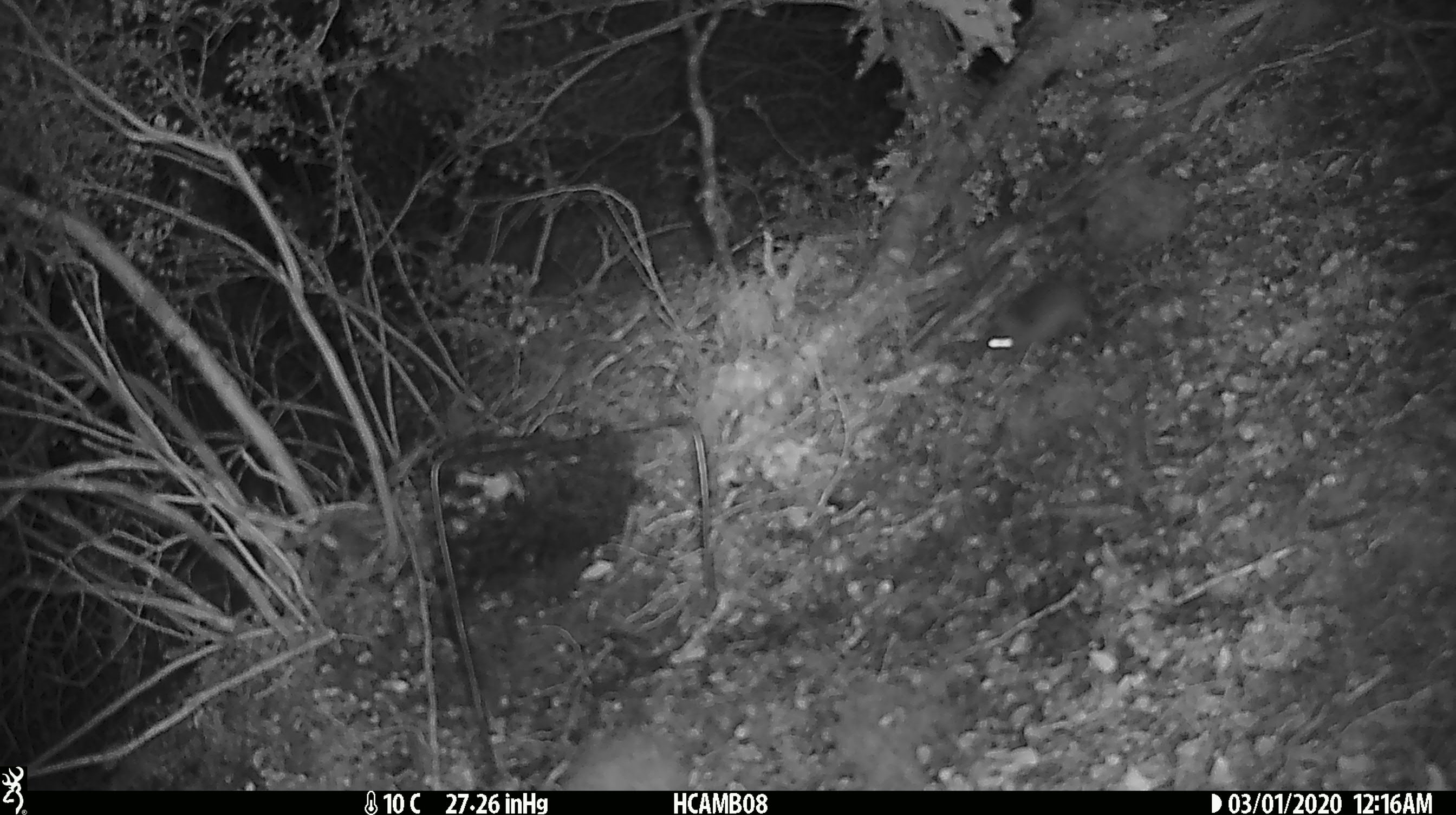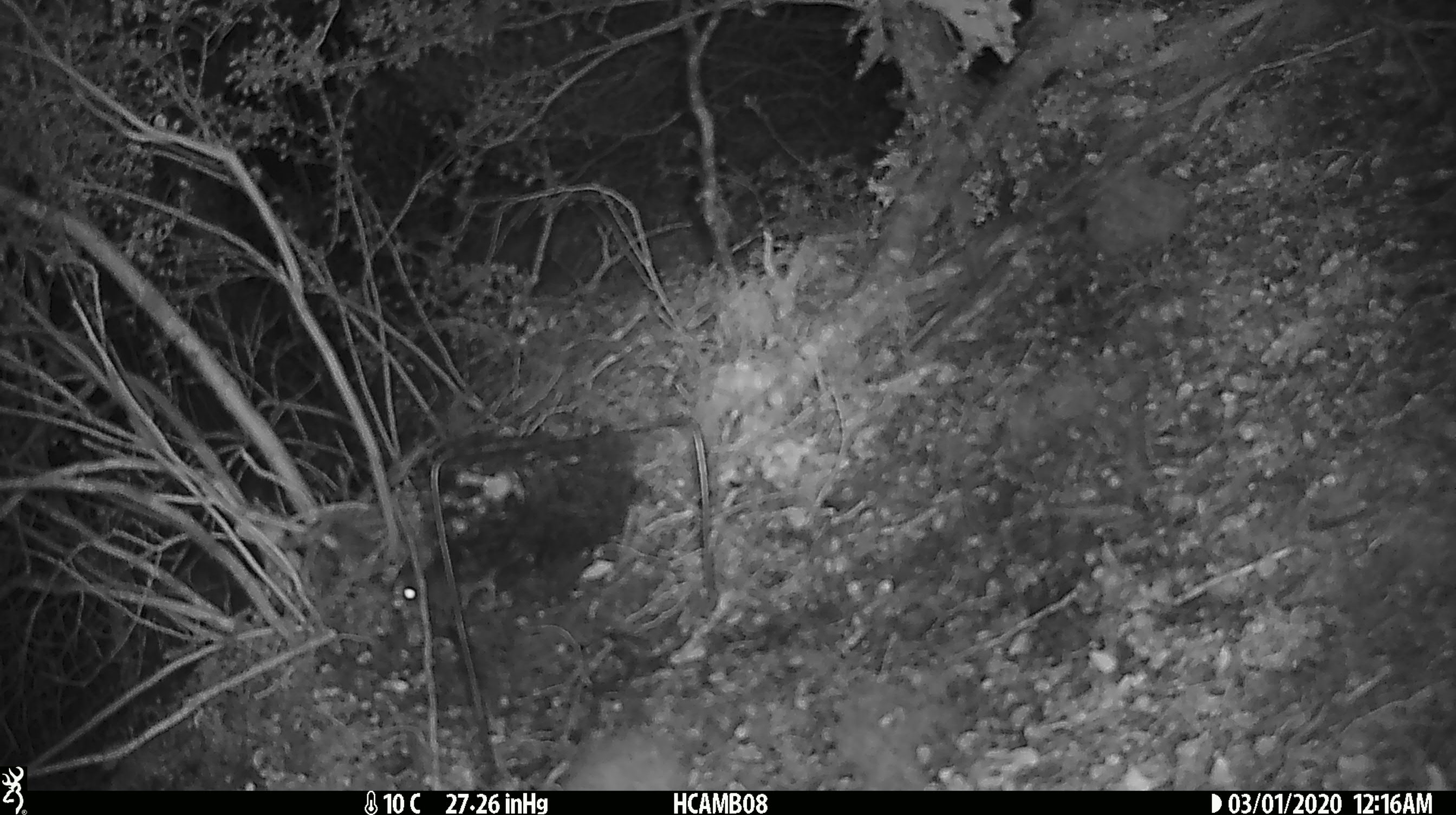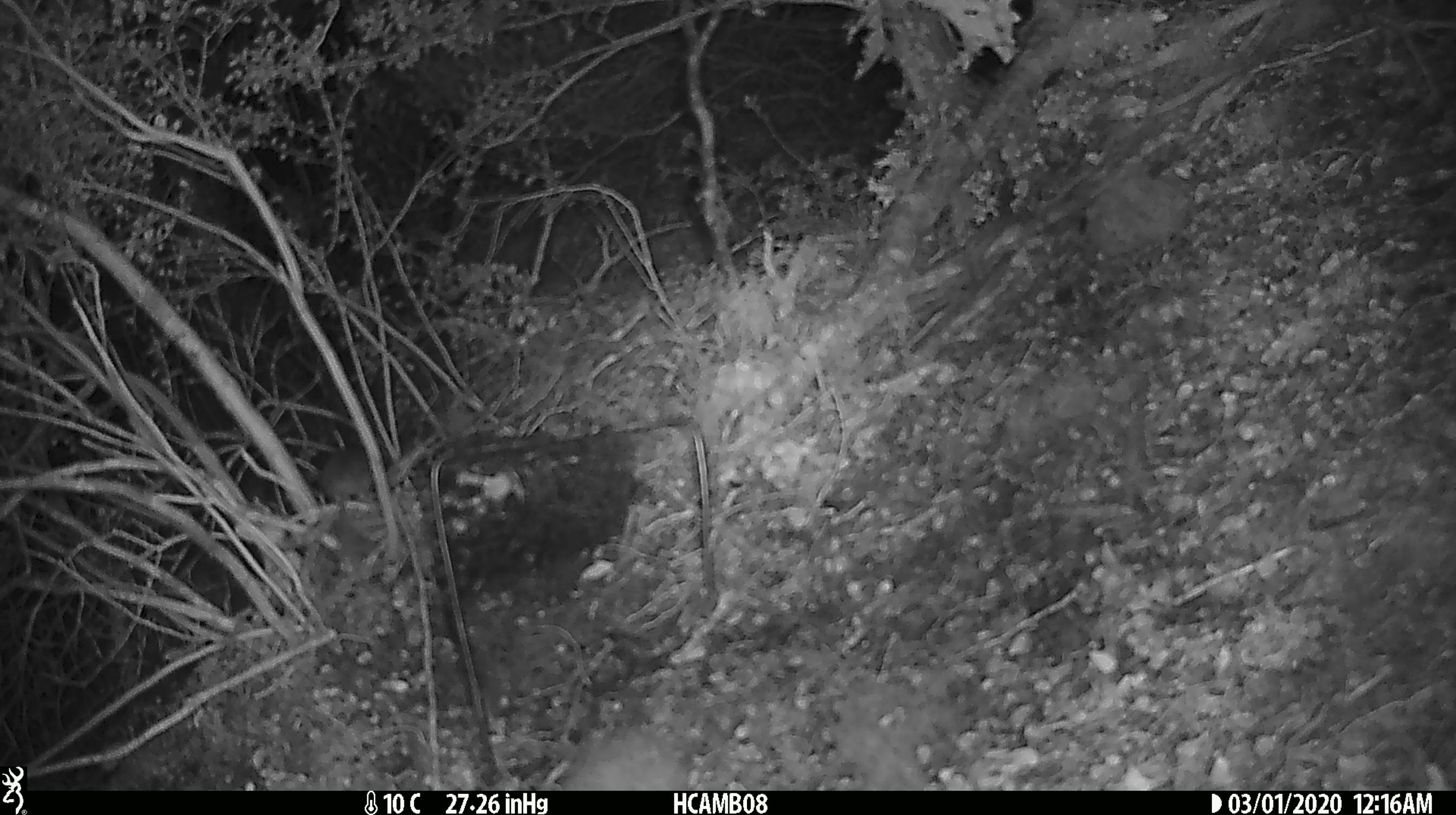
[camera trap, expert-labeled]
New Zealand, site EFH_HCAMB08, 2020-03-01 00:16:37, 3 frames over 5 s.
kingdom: Animalia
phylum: Chordata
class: Mammalia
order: Rodentia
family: Muridae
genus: Mus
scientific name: Mus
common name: mouse